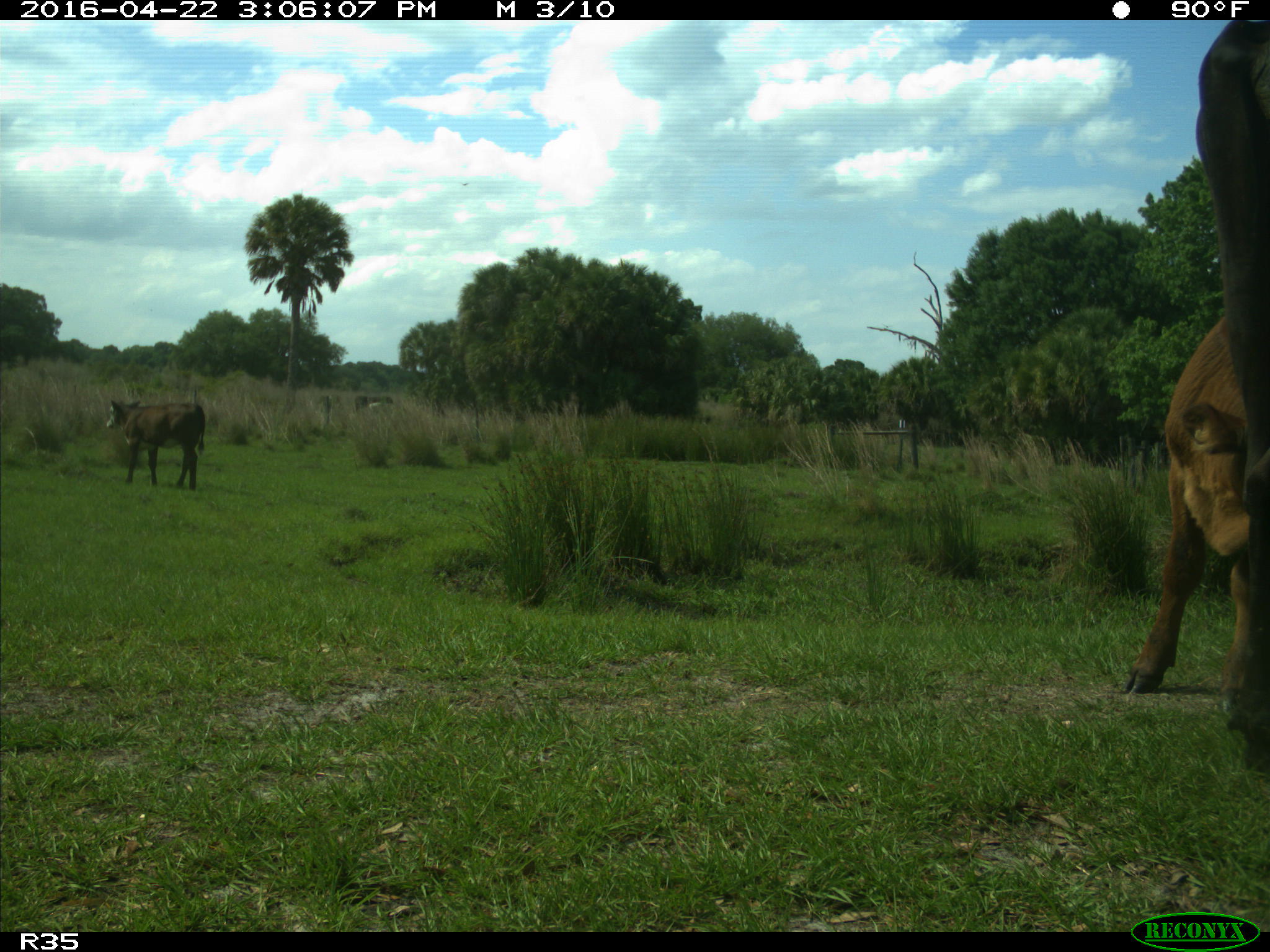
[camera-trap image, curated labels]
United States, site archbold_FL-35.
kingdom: Animalia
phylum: Chordata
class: Mammalia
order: Artiodactyla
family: Bovidae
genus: Bos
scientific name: Bos taurus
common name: domestic cow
Bos taurus (domestic cow).